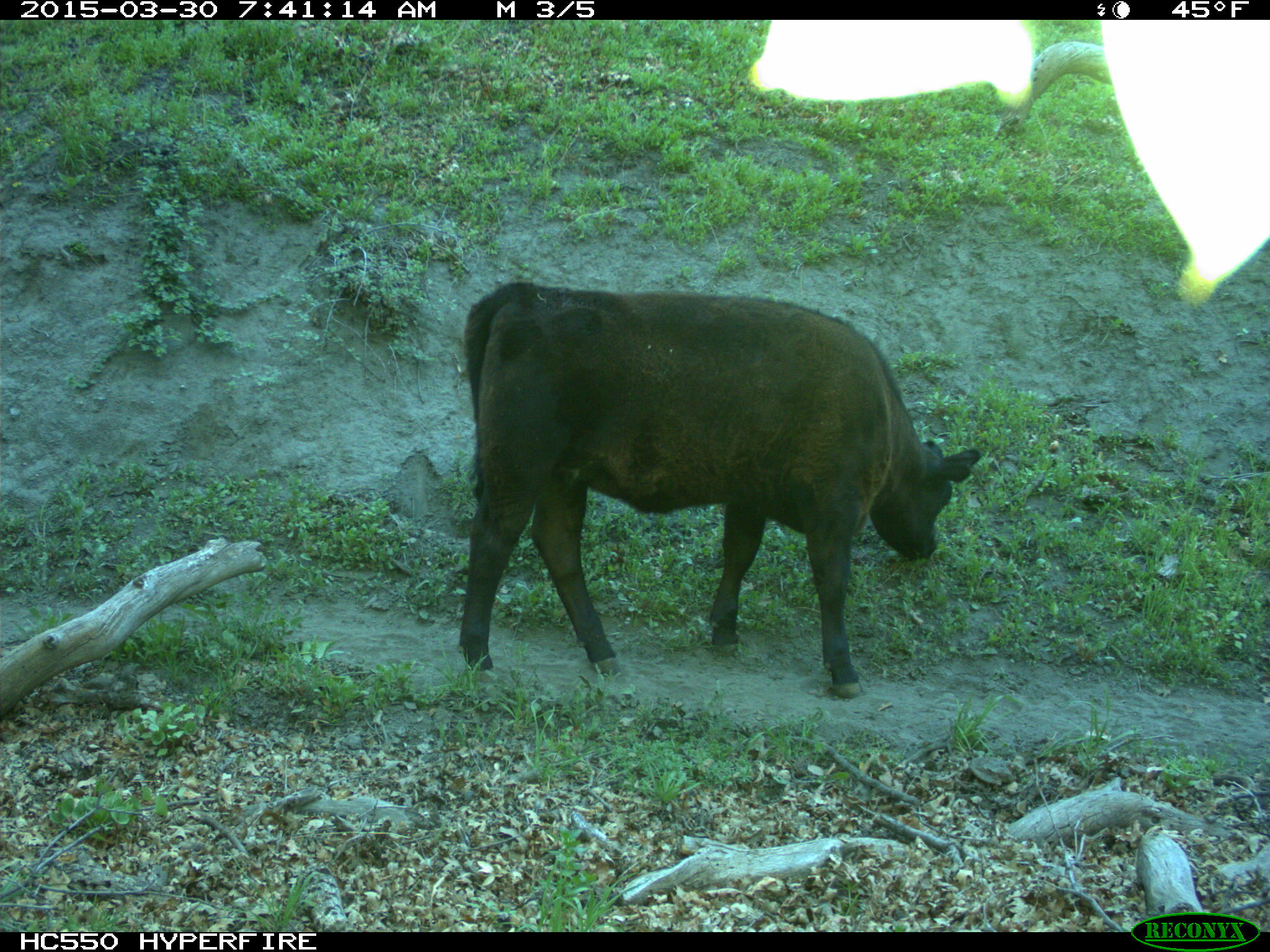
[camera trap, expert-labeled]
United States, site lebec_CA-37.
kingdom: Animalia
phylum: Chordata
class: Mammalia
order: Artiodactyla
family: Bovidae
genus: Bos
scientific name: Bos taurus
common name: domestic cow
Bos taurus (domestic cow).